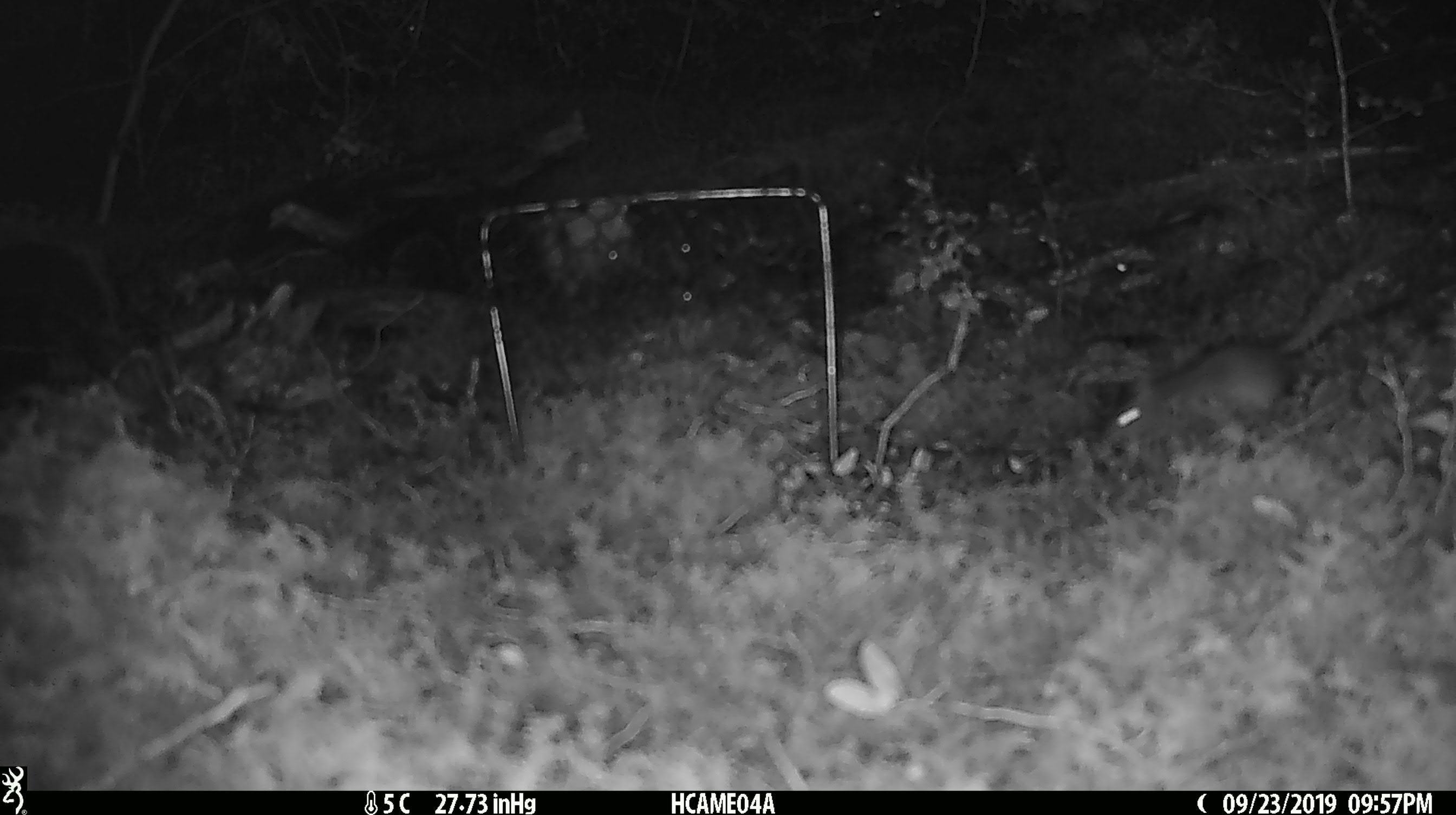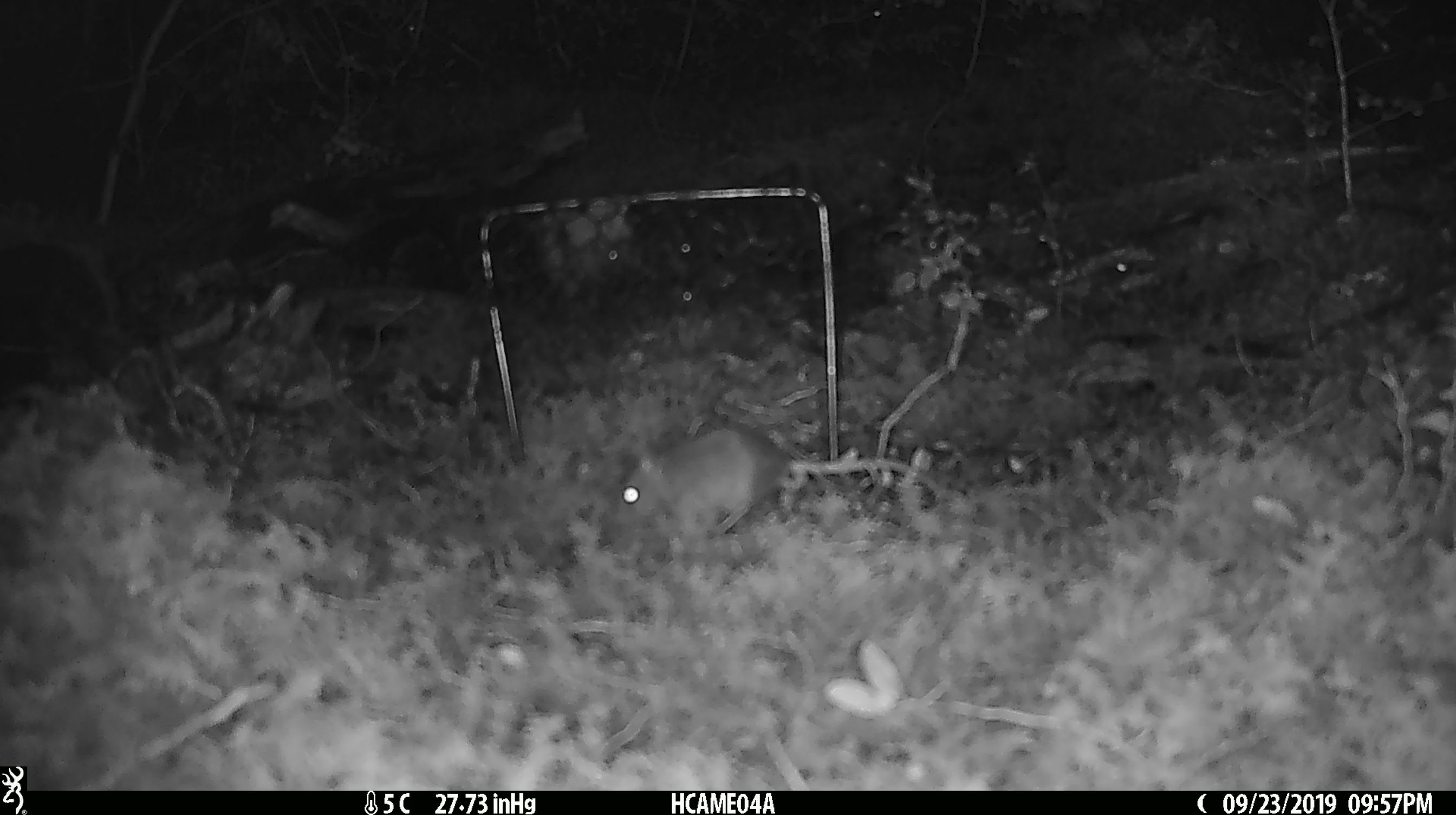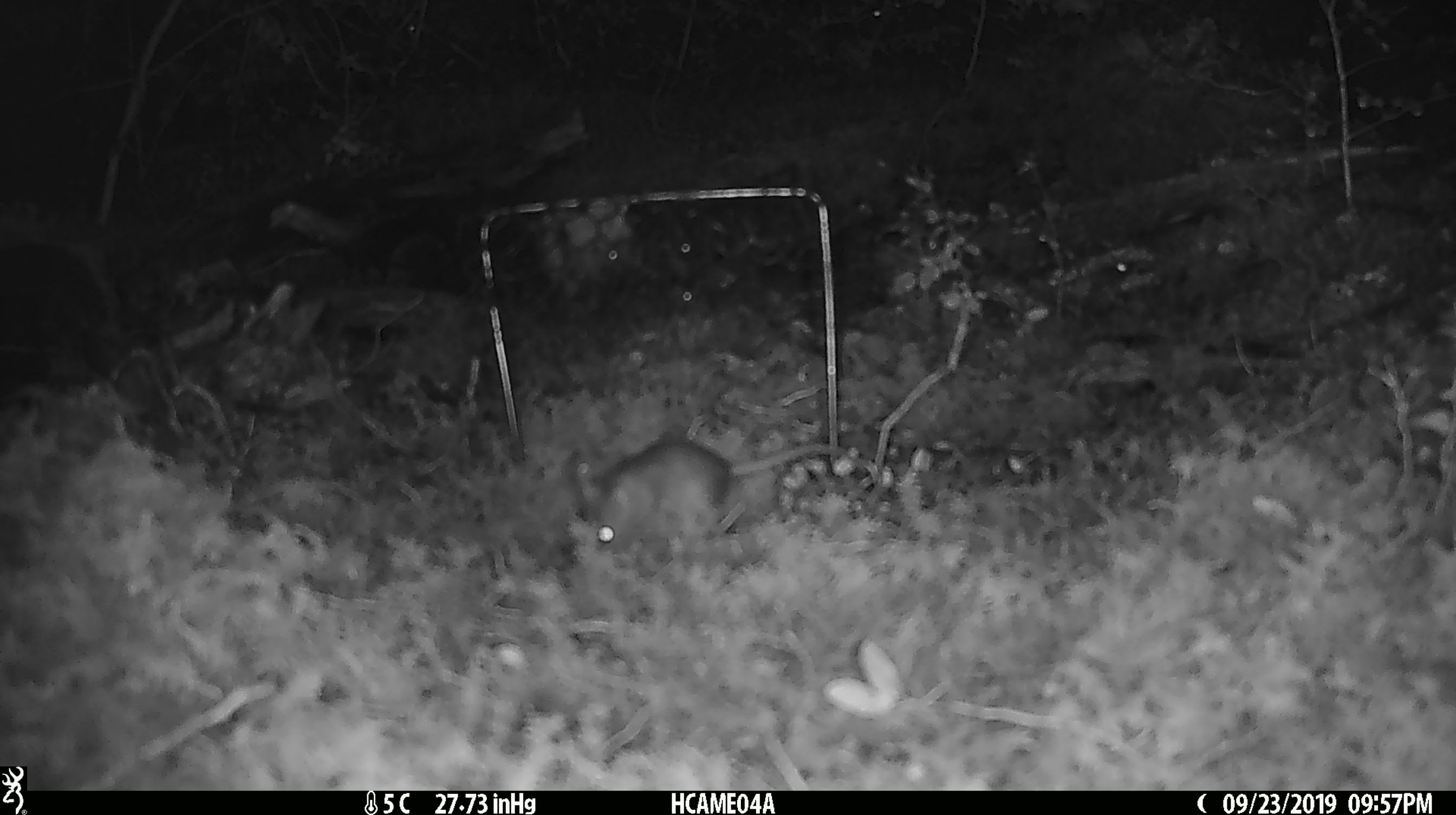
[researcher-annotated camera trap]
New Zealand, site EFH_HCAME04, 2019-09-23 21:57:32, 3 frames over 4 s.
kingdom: Animalia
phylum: Chordata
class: Mammalia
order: Rodentia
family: Muridae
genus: Mus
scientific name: Mus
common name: mouse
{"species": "mouse (Mus)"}